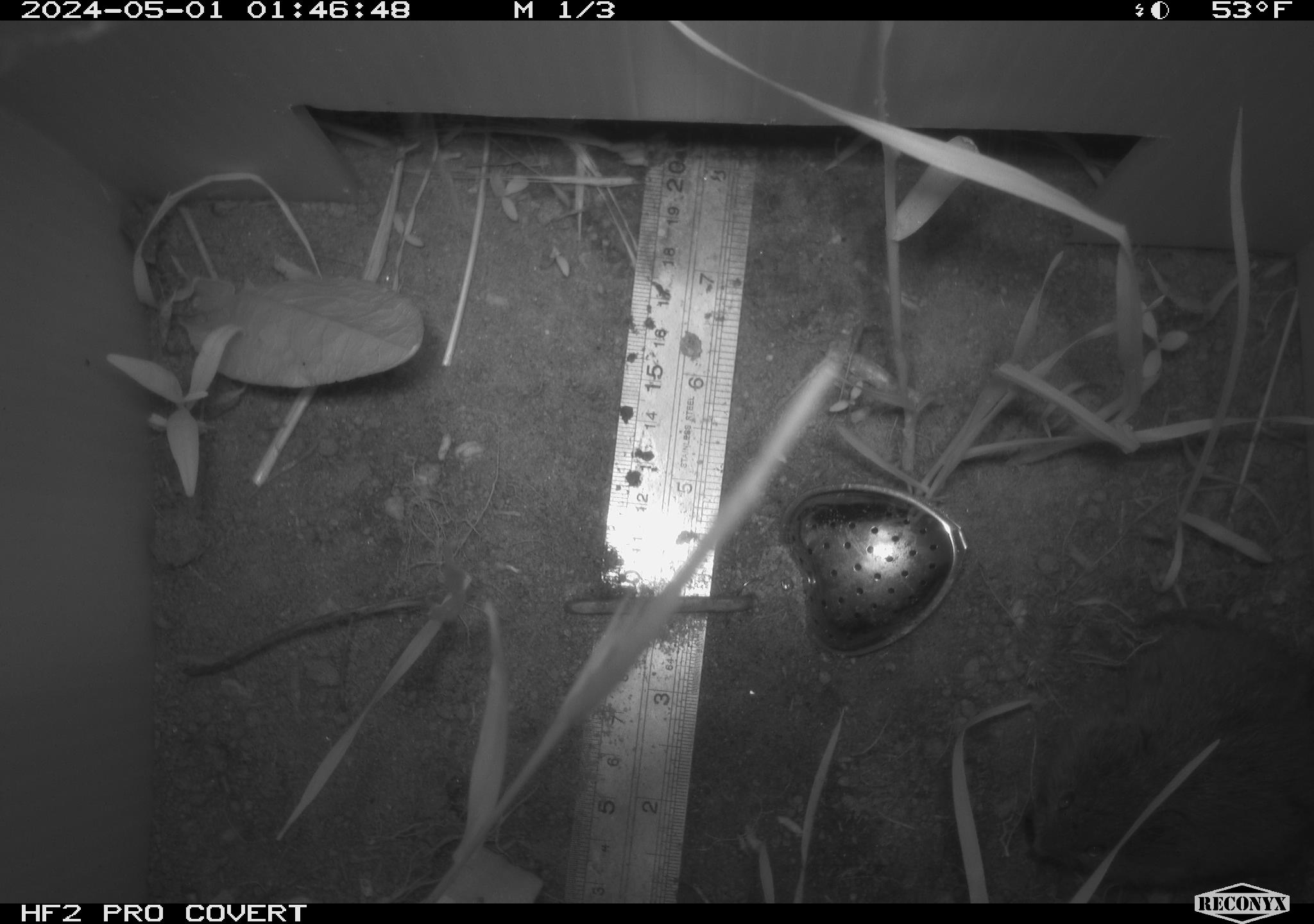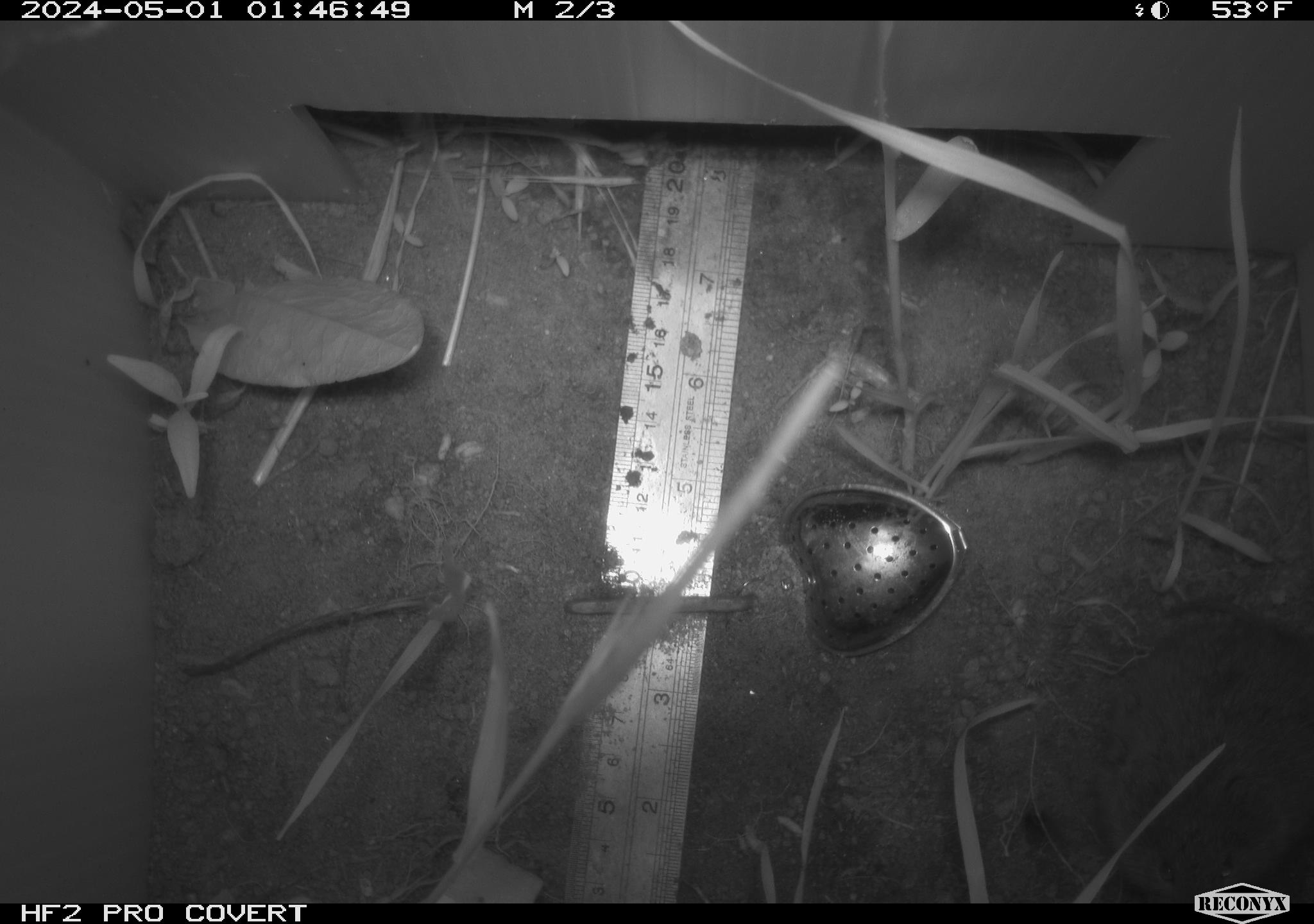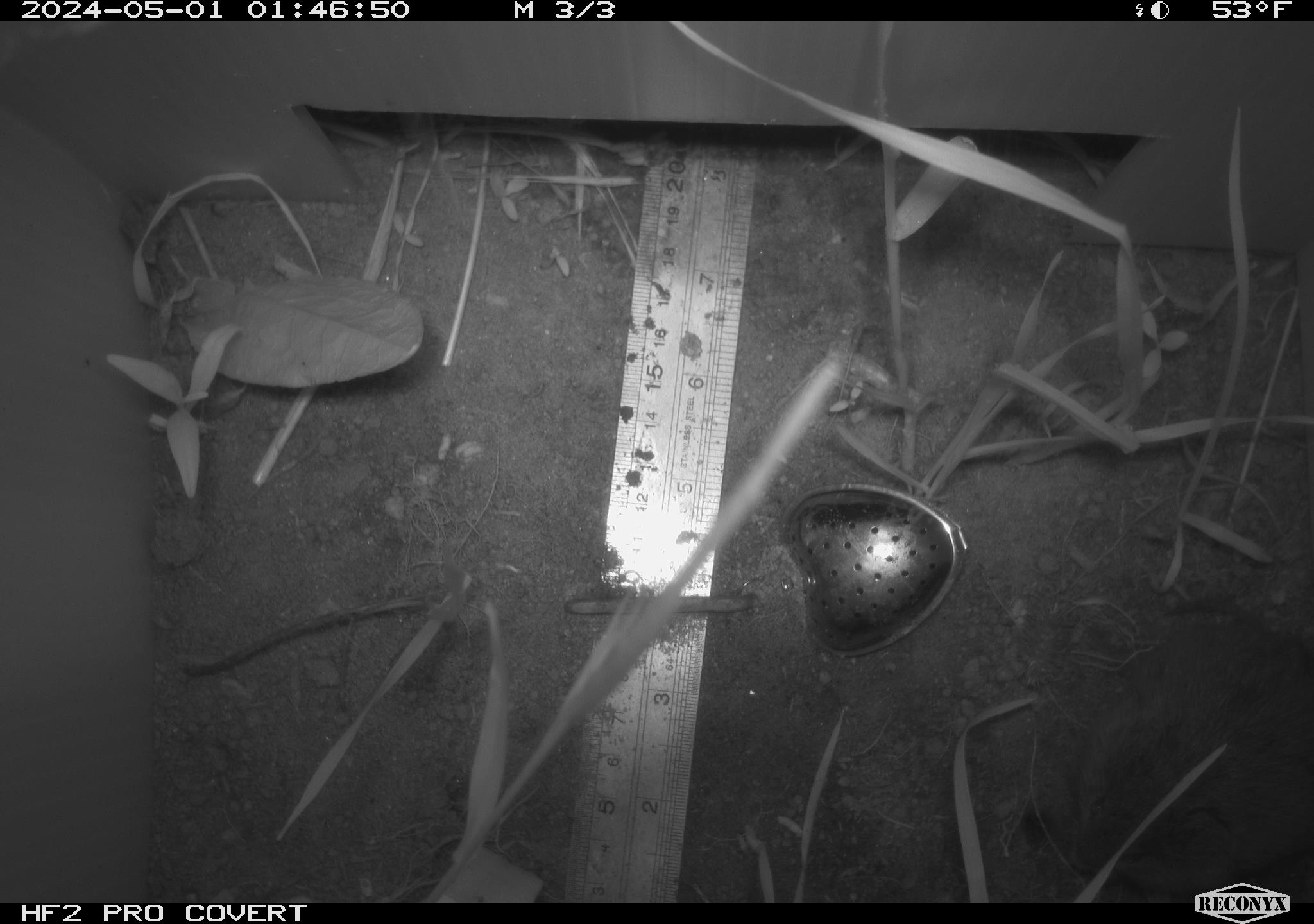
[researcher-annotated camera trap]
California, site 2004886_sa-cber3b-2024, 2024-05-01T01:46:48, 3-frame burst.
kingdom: Animalia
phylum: Chordata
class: Mammalia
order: Rodentia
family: Cricetidae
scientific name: Arvicolinae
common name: voles, lemmings, and muskrats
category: arvicolinae subfamily